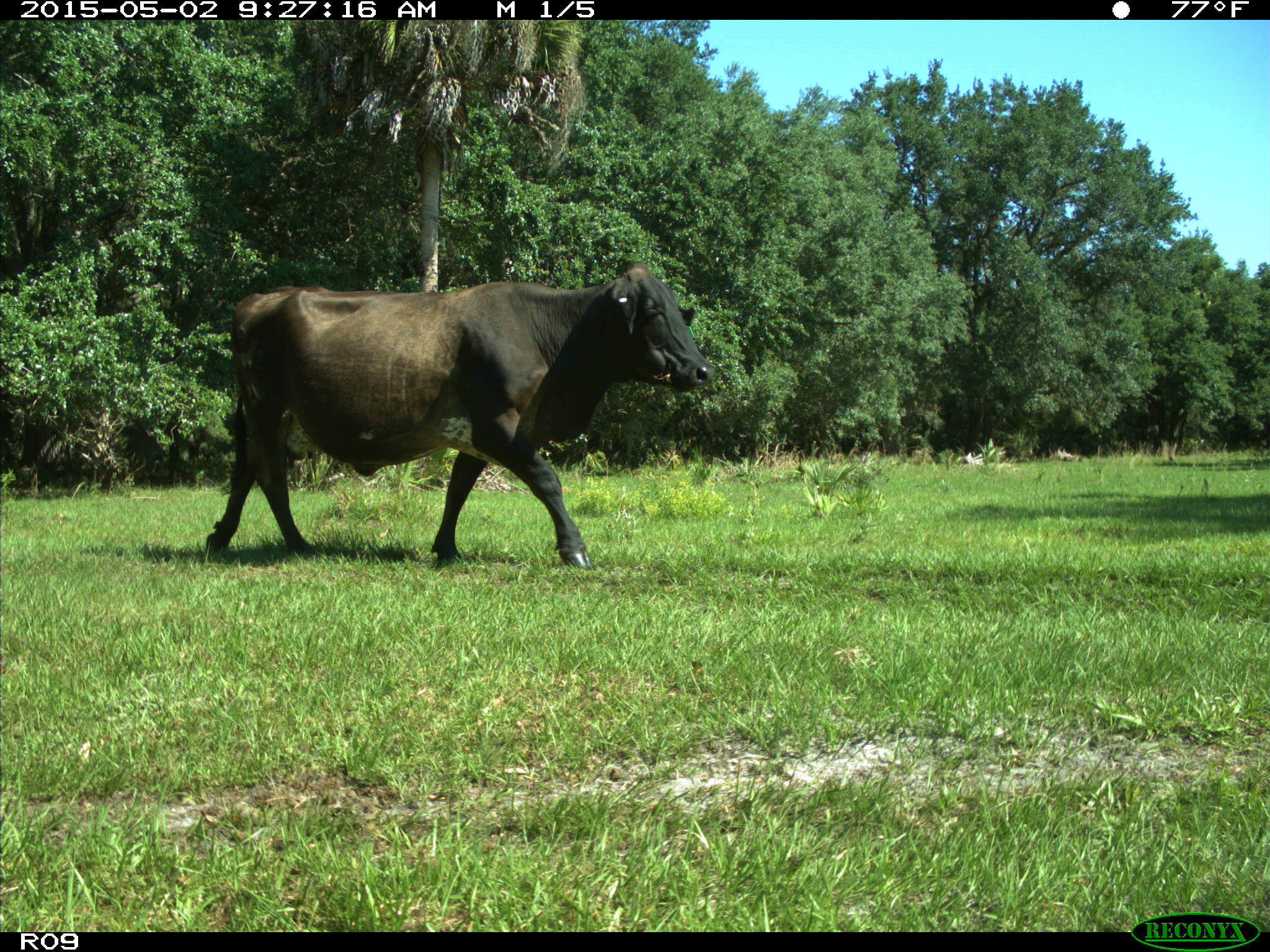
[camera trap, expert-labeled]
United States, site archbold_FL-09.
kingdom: Animalia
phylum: Chordata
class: Mammalia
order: Artiodactyla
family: Bovidae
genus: Bos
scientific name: Bos taurus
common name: domestic cow